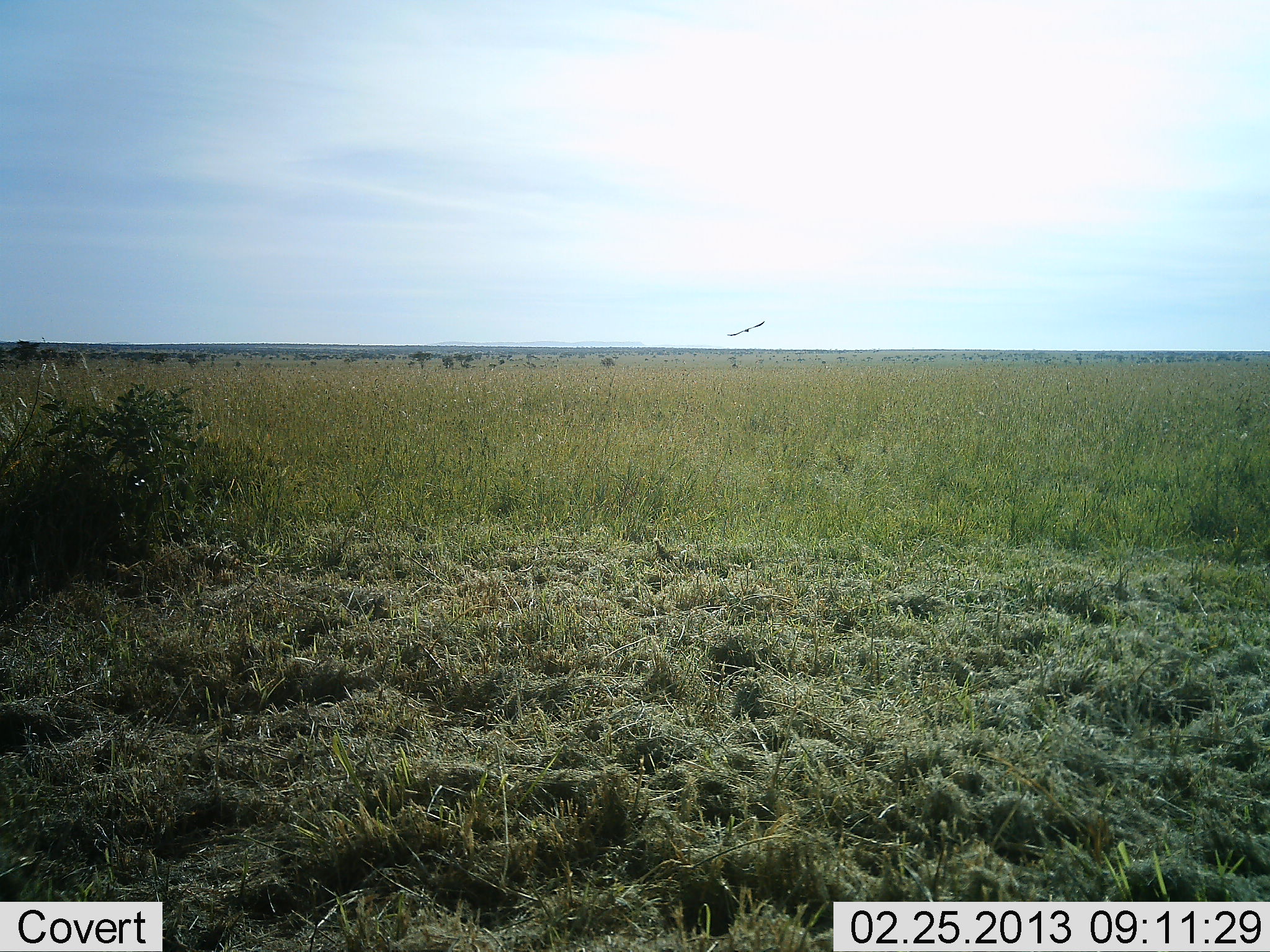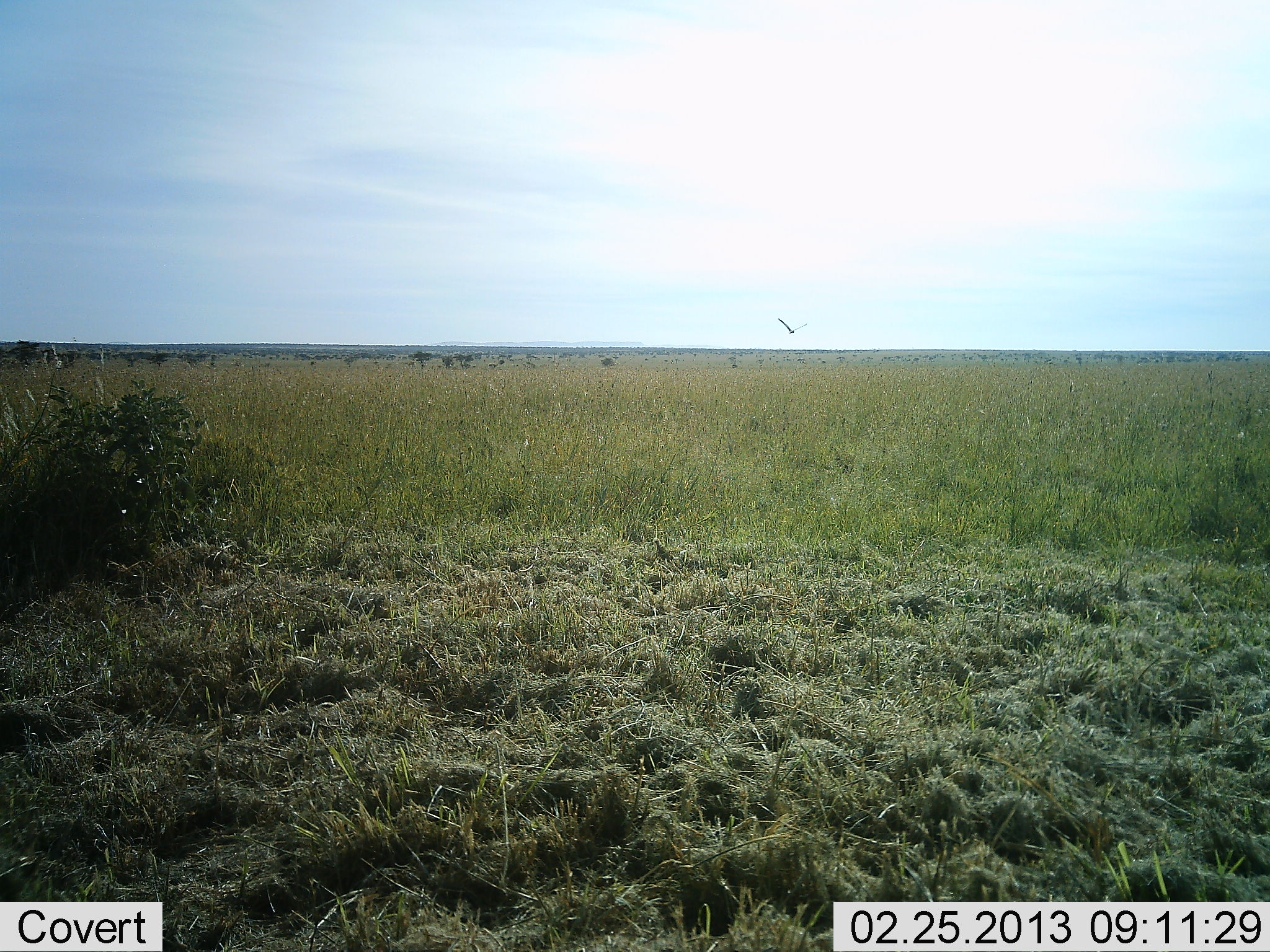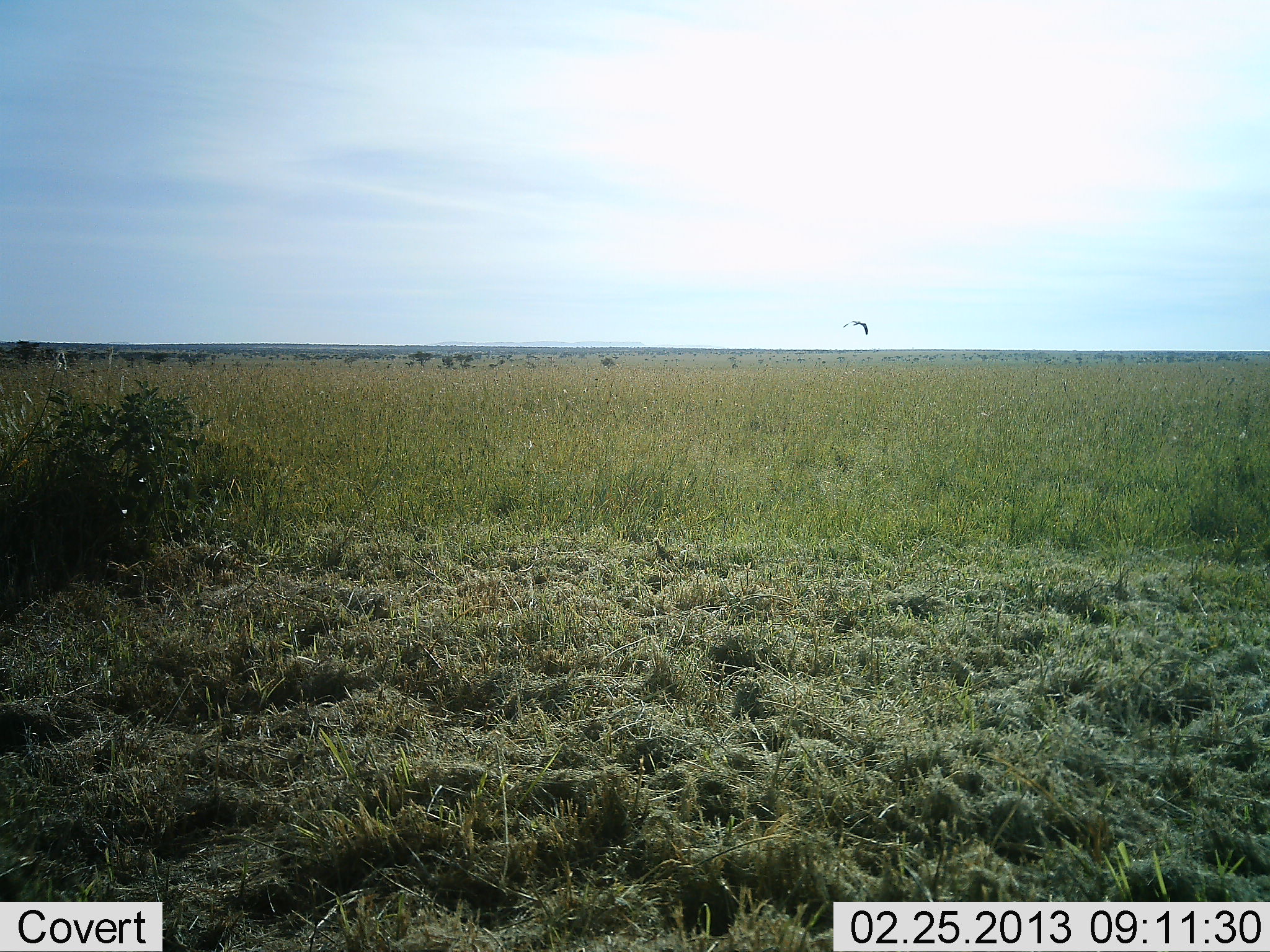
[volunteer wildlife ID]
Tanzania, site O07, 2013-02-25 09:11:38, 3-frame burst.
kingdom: Animalia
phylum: Chordata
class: Aves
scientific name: Aves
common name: bird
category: otherbird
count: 1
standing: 0%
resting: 0%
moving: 100%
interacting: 0%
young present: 0%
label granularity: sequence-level